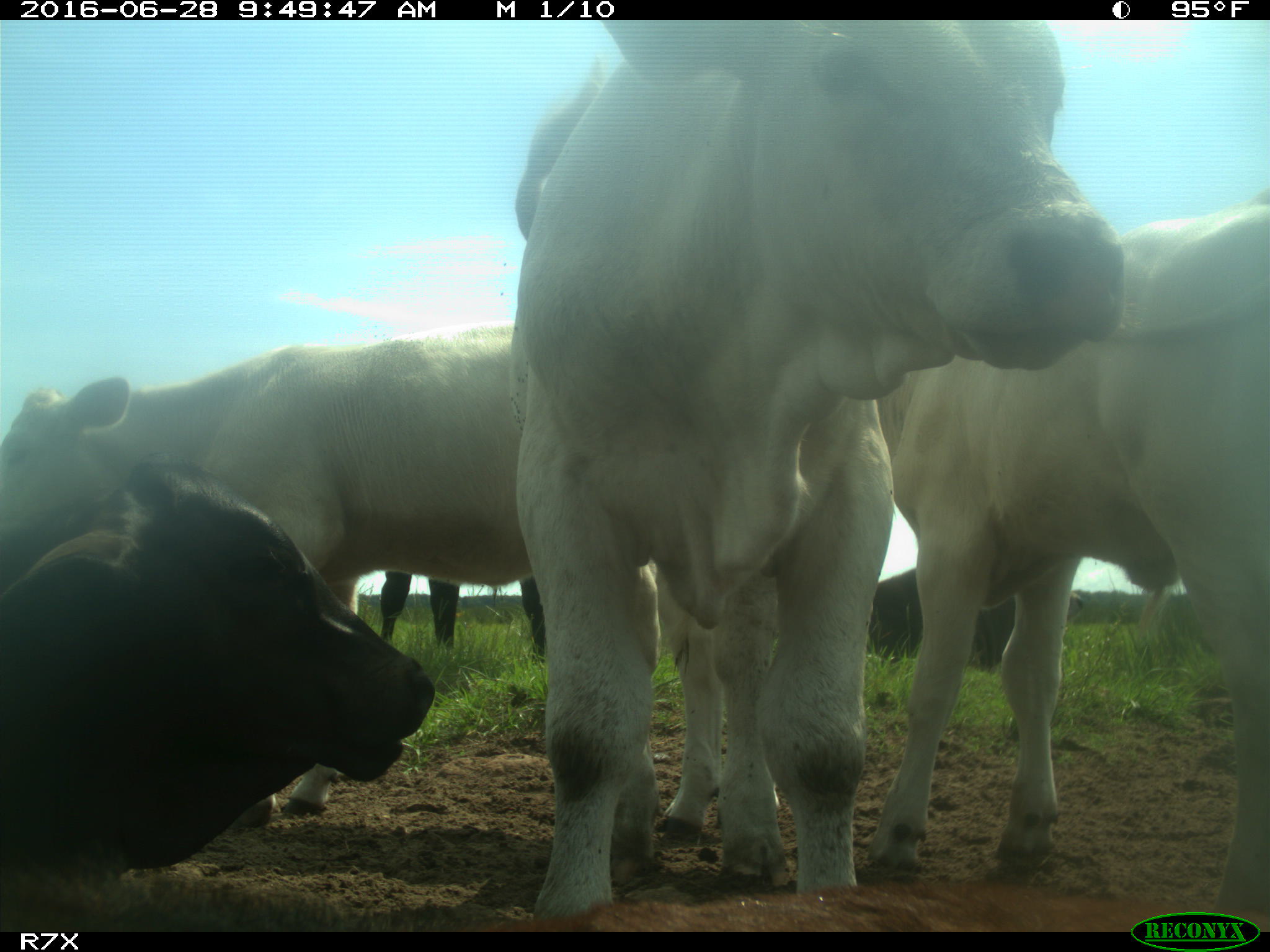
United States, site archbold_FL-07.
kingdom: Animalia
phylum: Chordata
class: Mammalia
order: Artiodactyla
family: Bovidae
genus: Bos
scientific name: Bos taurus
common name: domestic cow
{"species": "Bos taurus (domestic cow)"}